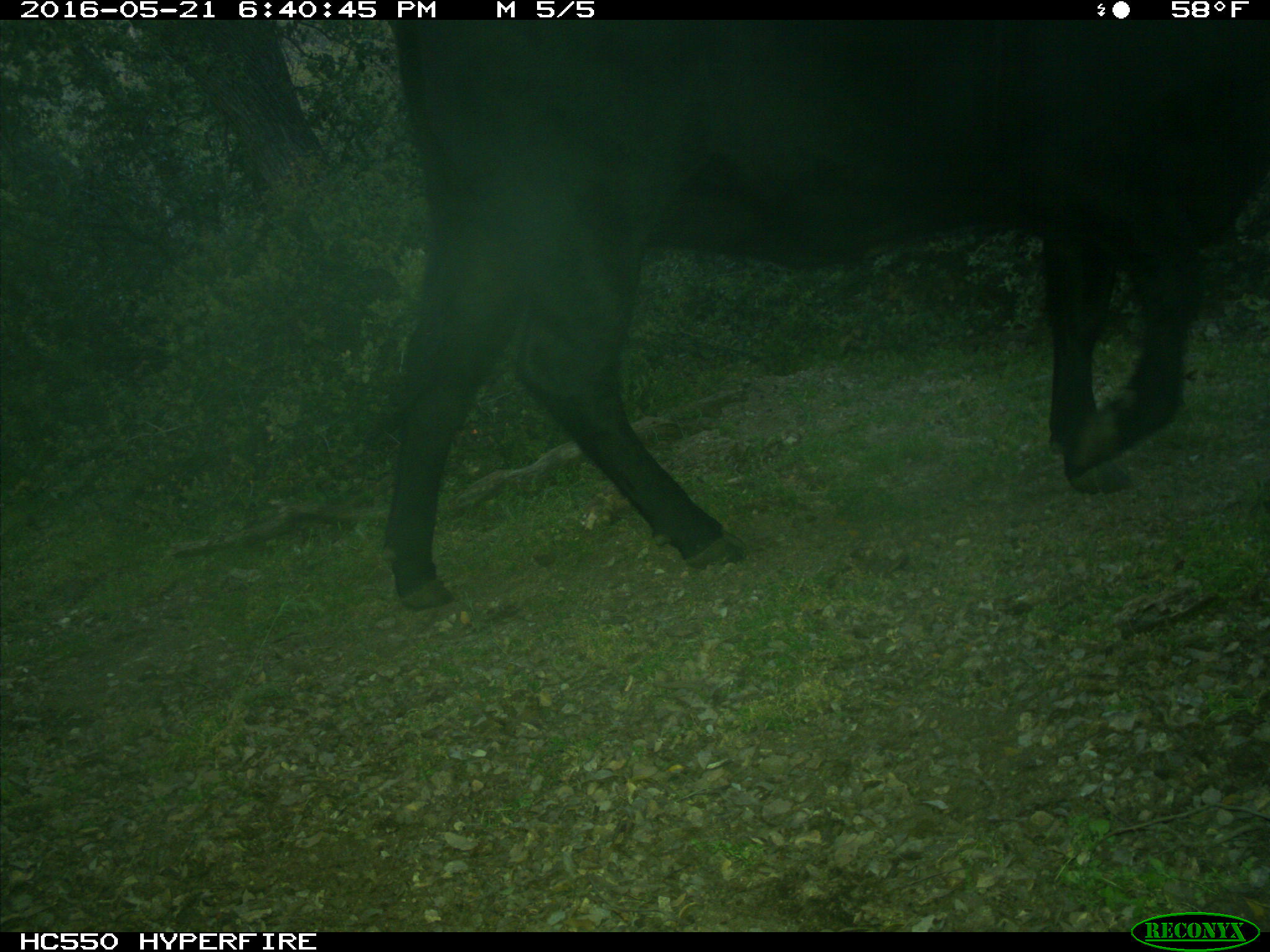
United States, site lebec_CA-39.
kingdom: Animalia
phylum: Chordata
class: Mammalia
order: Artiodactyla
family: Bovidae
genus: Bos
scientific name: Bos taurus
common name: domestic cow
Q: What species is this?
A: Bos taurus (domestic cow).